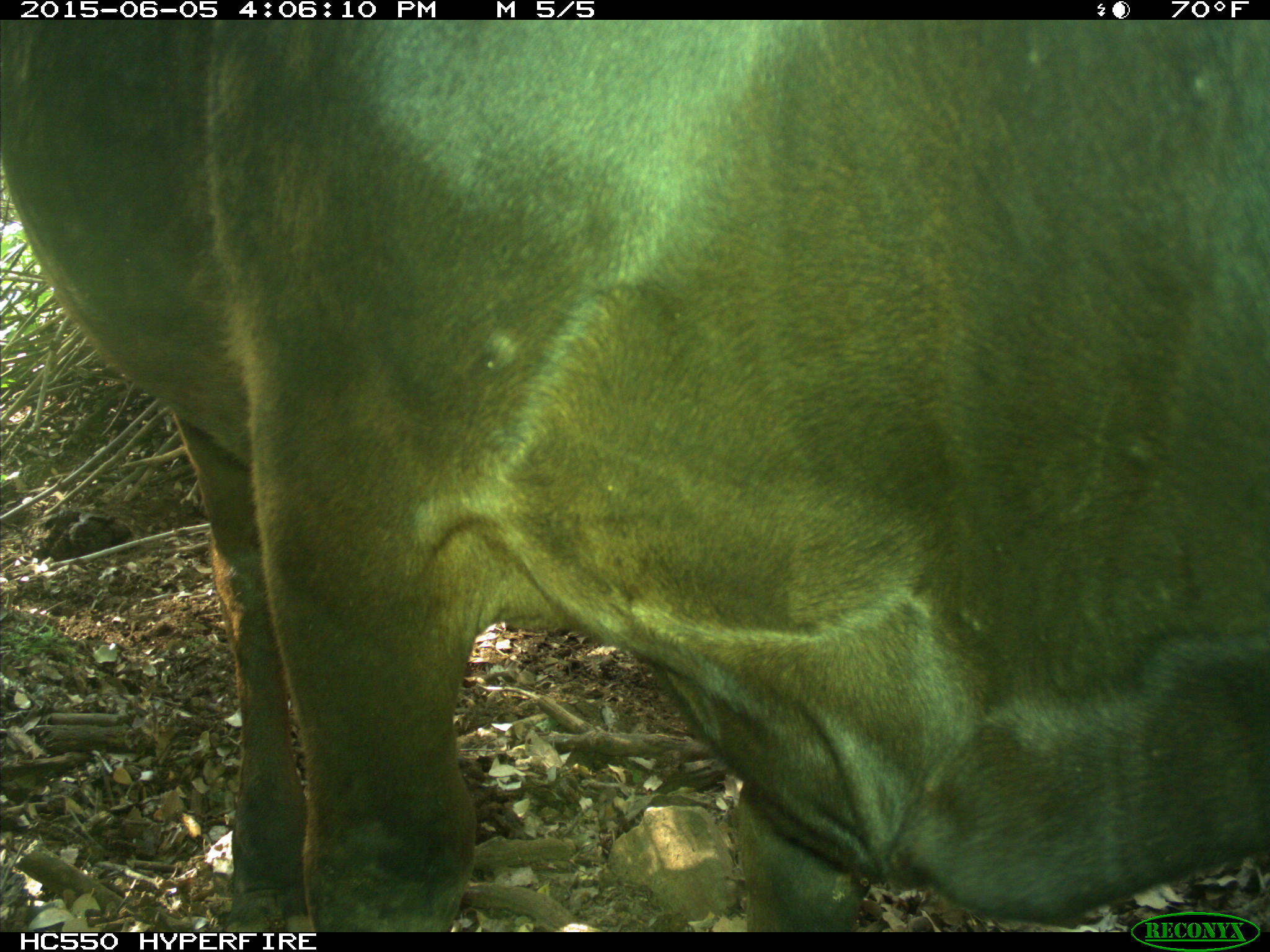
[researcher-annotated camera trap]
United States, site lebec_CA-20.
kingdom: Animalia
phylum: Chordata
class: Mammalia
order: Artiodactyla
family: Bovidae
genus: Bos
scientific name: Bos taurus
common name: domestic cow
Bos taurus (domestic cow).